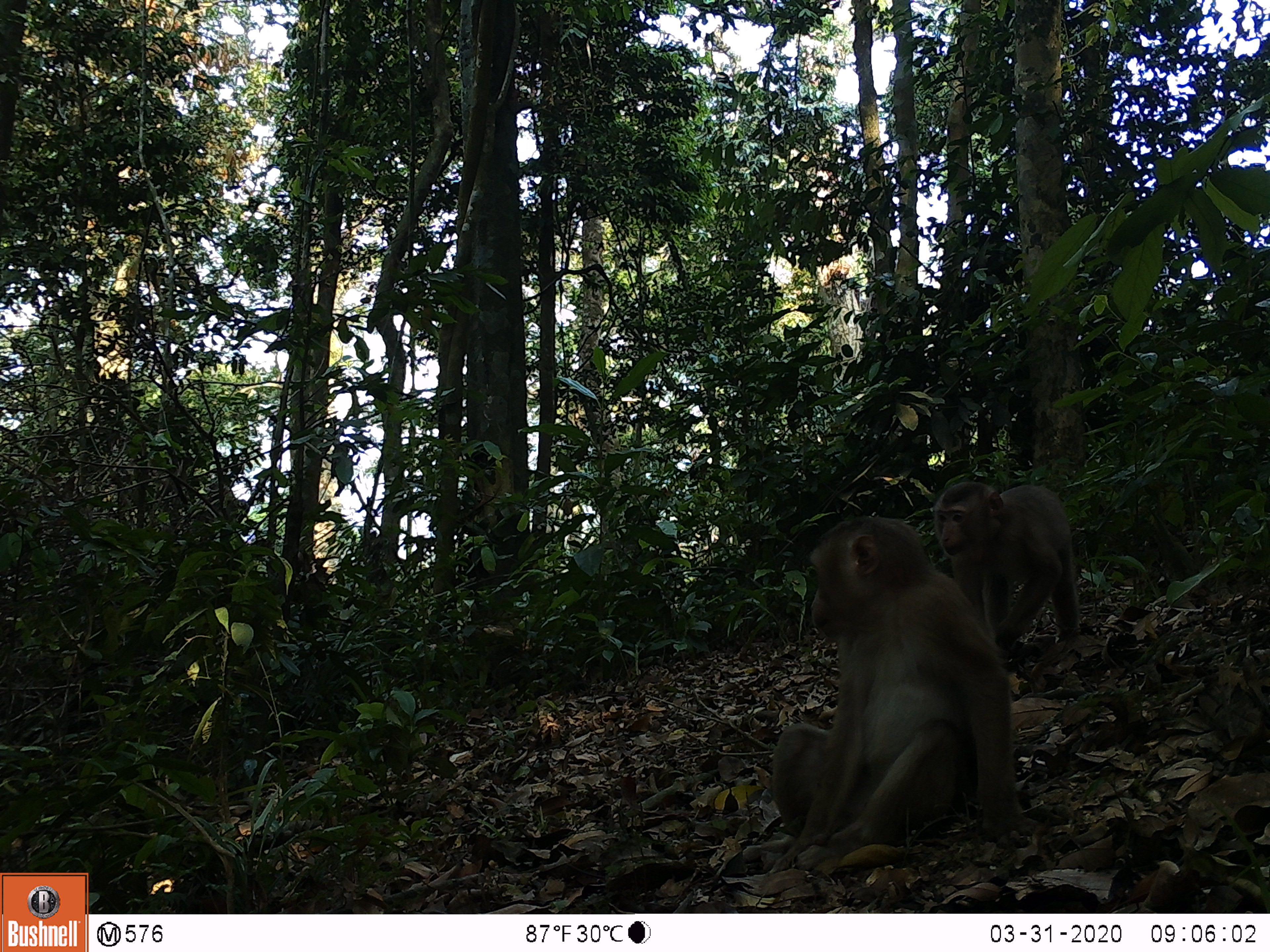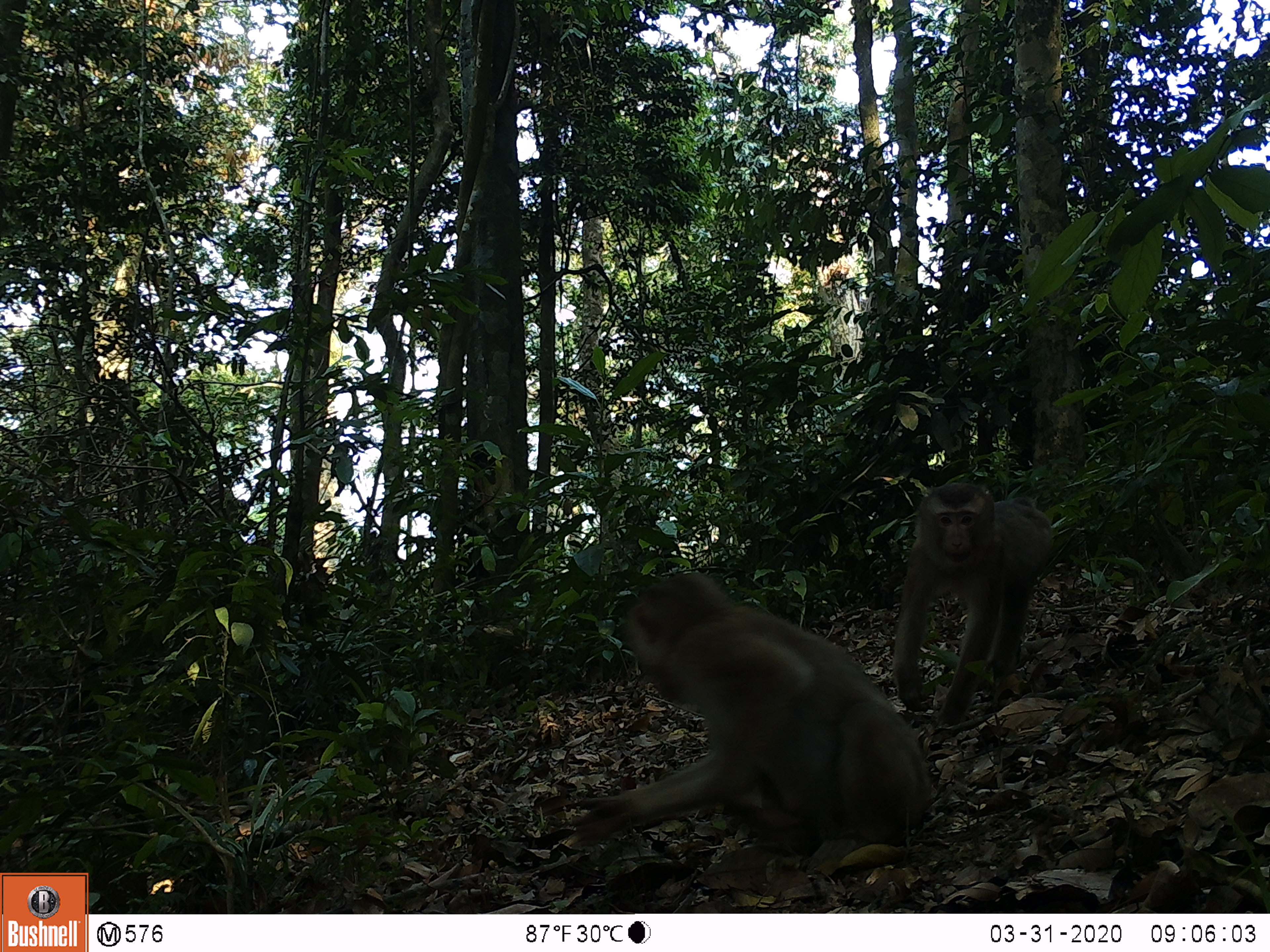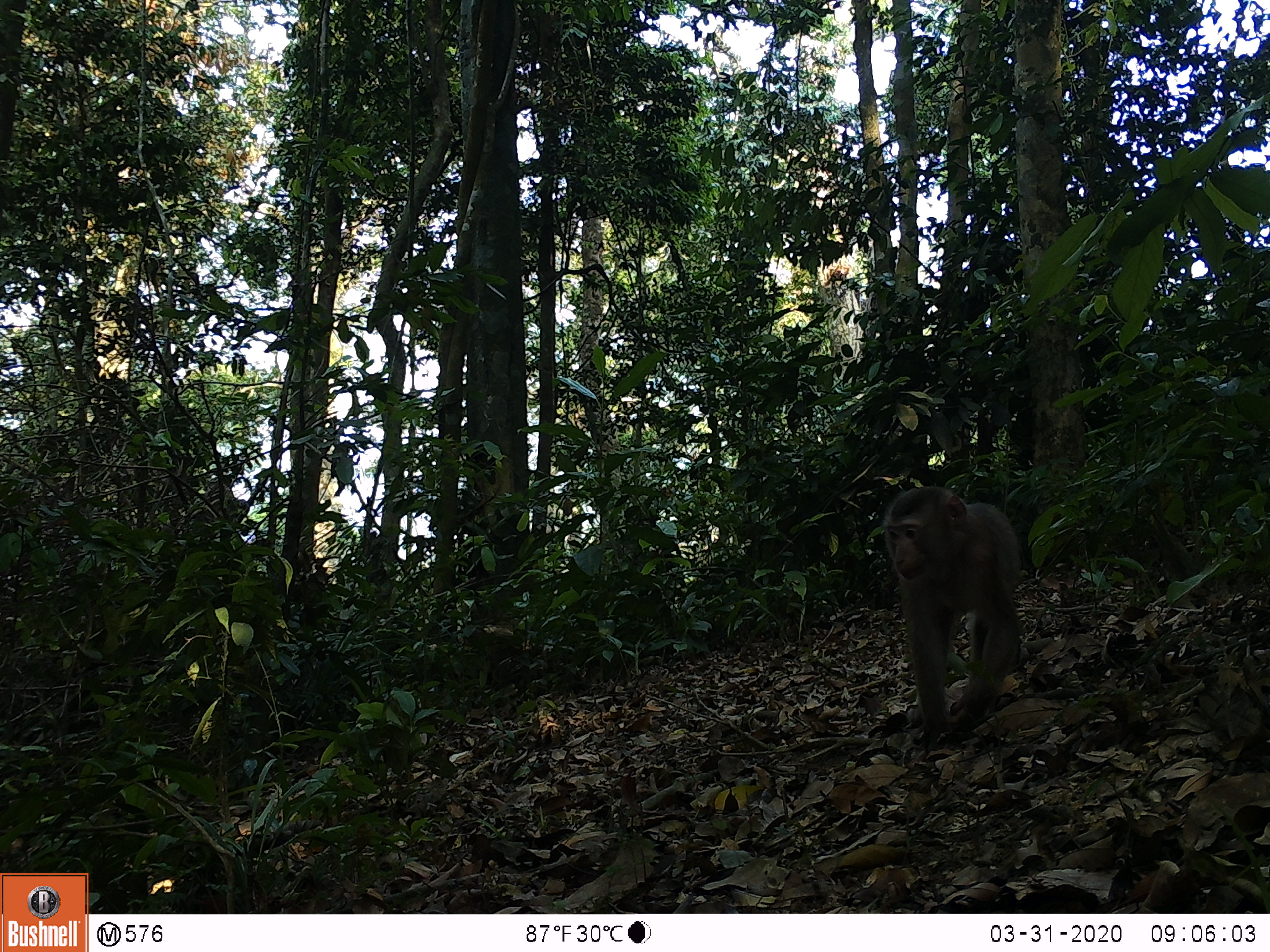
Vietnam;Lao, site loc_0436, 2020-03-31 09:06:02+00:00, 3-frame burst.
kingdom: Animalia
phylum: Chordata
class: Mammalia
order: Primates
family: Cercopithecidae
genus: Macaca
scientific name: Macaca nemestrina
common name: pig-tailed macaque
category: pig tailed macaque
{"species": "pig tailed macaque (pig-tailed macaque) (Macaca nemestrina)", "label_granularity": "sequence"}